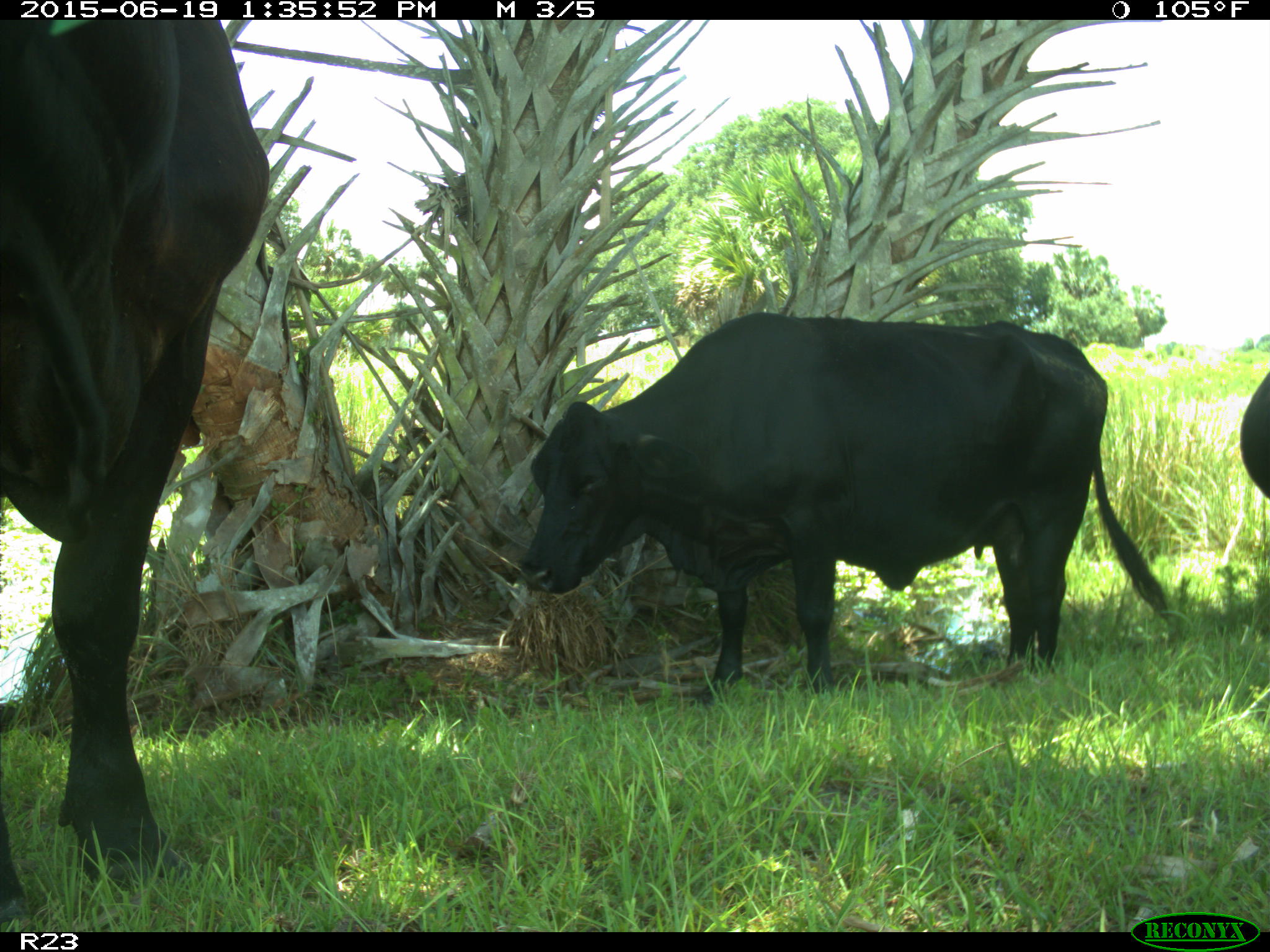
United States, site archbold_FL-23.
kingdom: Animalia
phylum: Chordata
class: Mammalia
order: Artiodactyla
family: Suidae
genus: Sus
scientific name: Sus scrofa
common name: wild boar